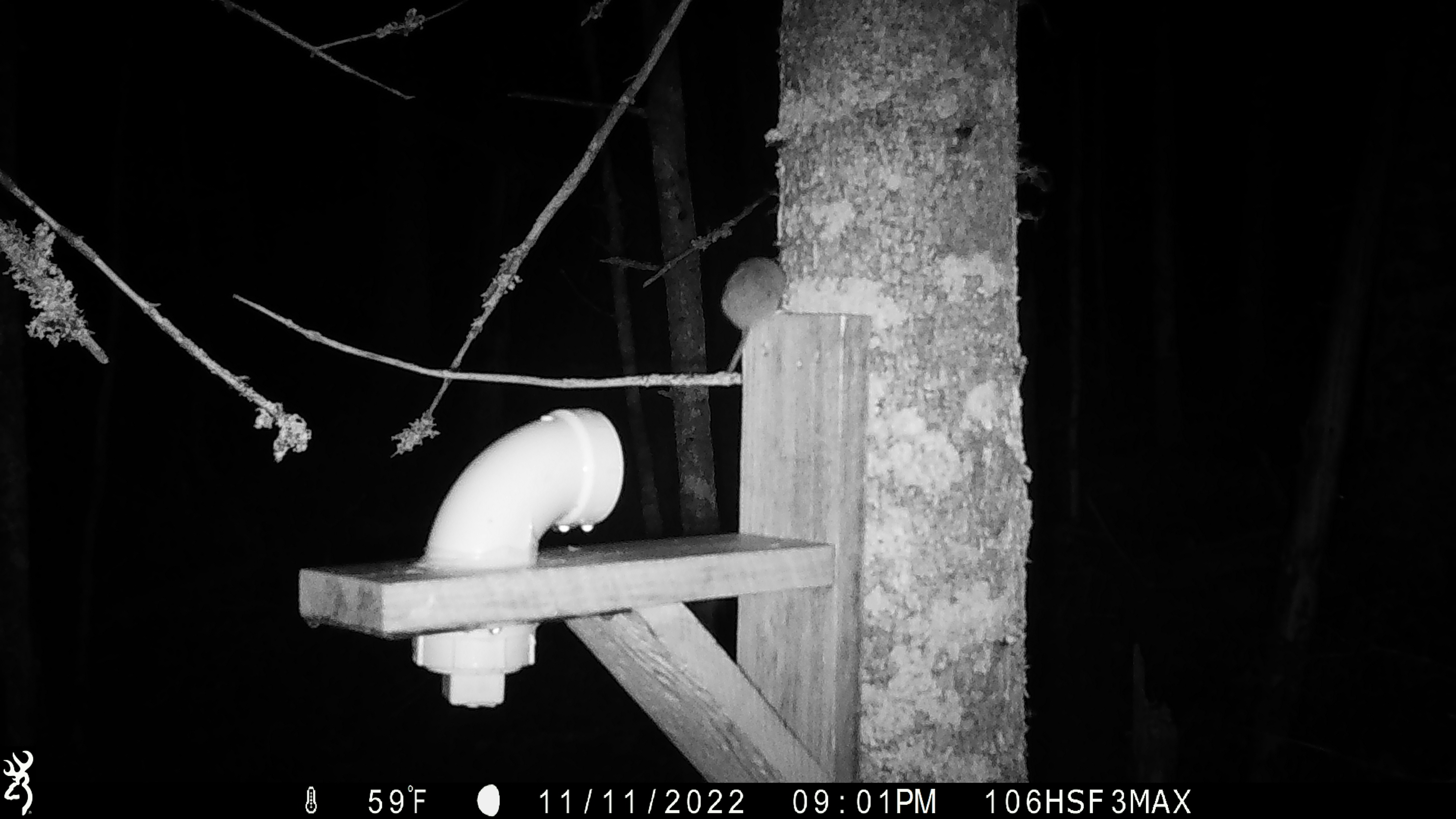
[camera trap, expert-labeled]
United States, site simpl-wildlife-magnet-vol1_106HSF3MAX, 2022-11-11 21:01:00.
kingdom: Animalia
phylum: Chordata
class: Mammalia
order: Rodentia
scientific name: Rodentia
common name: mouse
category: mouse sp.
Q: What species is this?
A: Mouse sp. (mouse) (Rodentia).